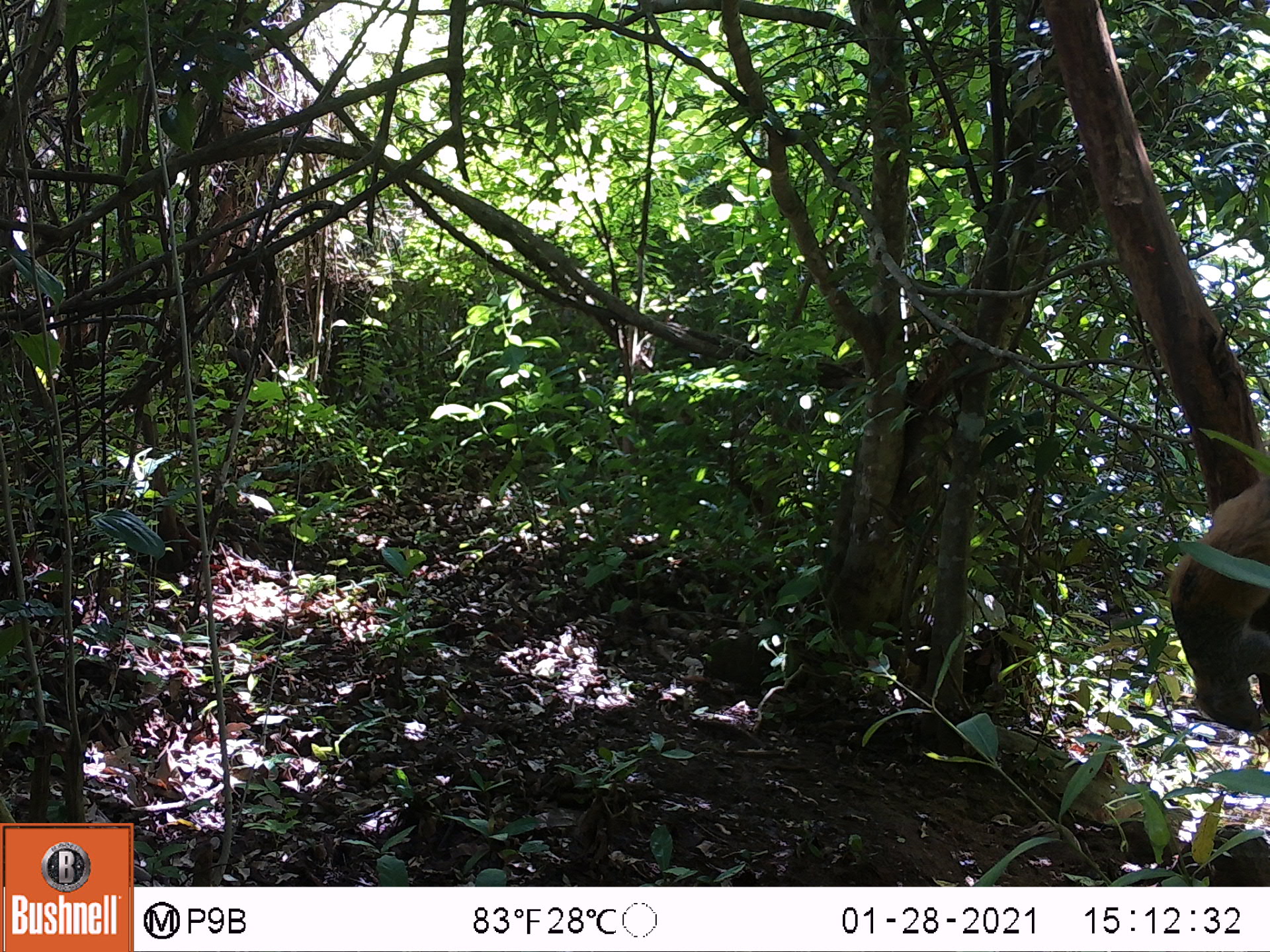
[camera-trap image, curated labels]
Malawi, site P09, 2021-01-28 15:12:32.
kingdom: Animalia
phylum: Chordata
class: Mammalia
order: Rodentia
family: Sciuridae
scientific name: Sciuridae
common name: squirrel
Squirrel (Sciuridae), count 1.